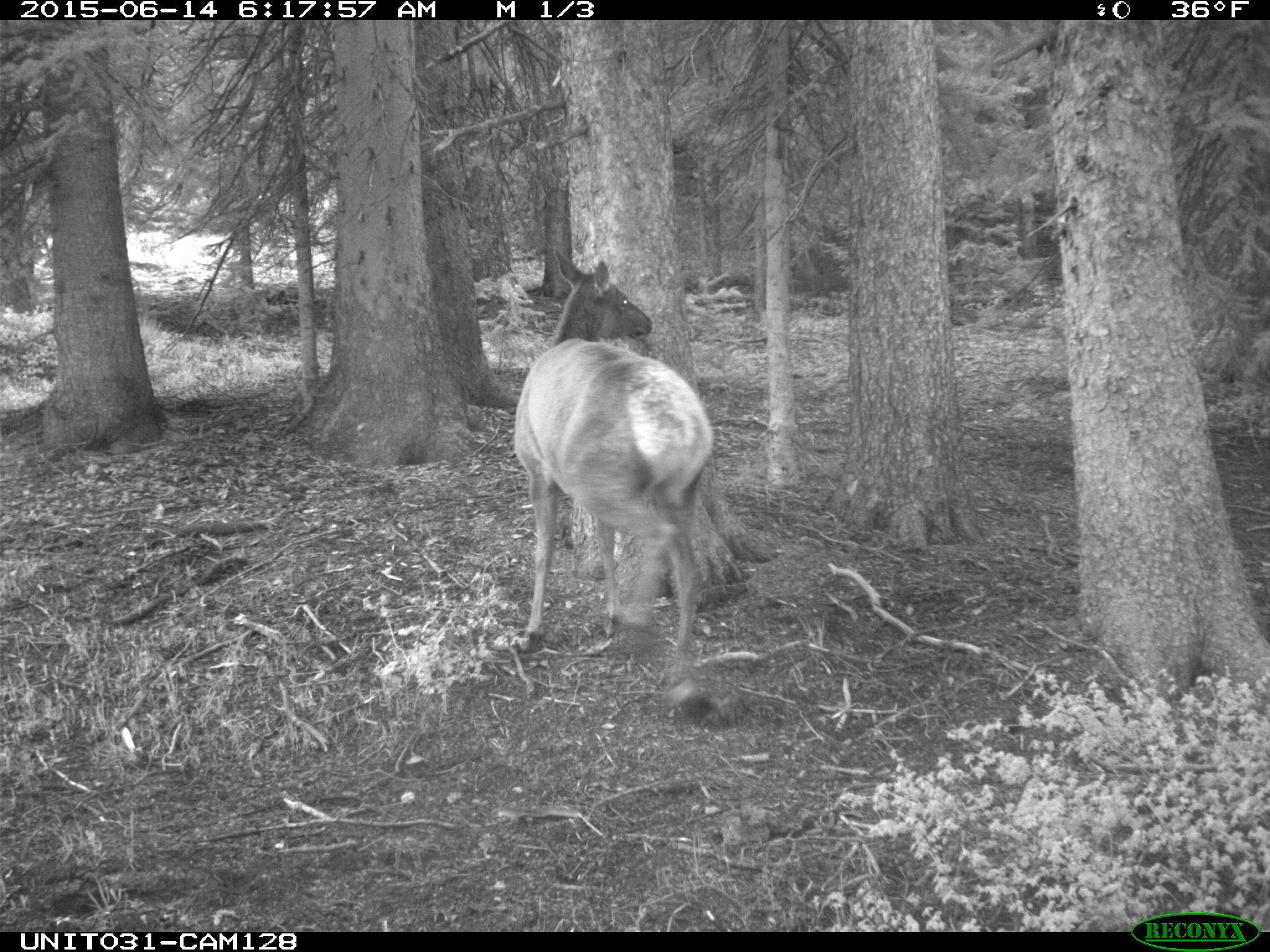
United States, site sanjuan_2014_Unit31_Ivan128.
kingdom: Animalia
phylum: Chordata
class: Mammalia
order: Artiodactyla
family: Cervidae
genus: Cervus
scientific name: Cervus elaphus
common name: red deer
Cervus elaphus (red deer).